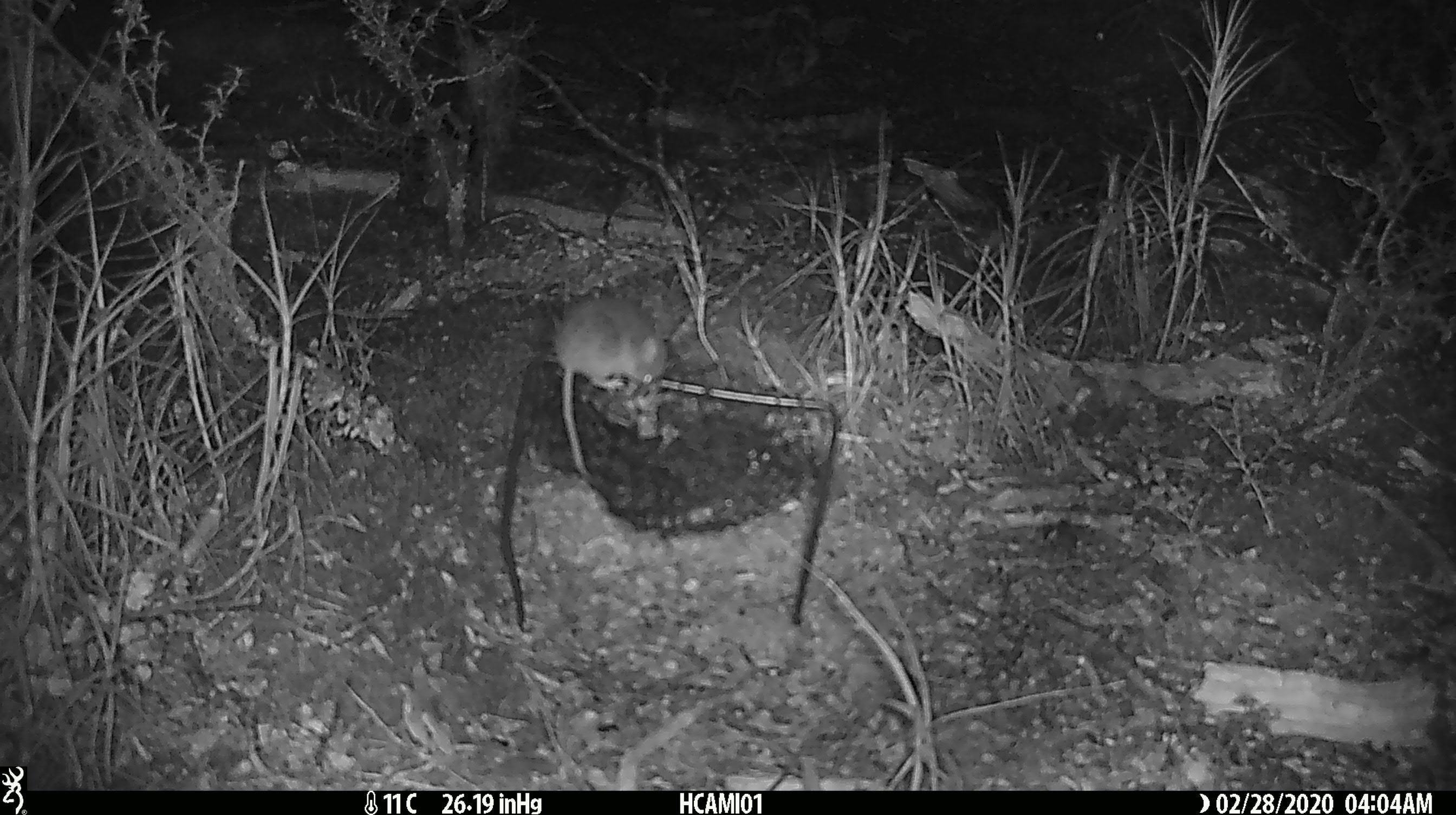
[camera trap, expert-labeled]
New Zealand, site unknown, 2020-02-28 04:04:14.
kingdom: Animalia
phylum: Chordata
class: Mammalia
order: Rodentia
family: Muridae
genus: Mus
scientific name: Mus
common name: mouse